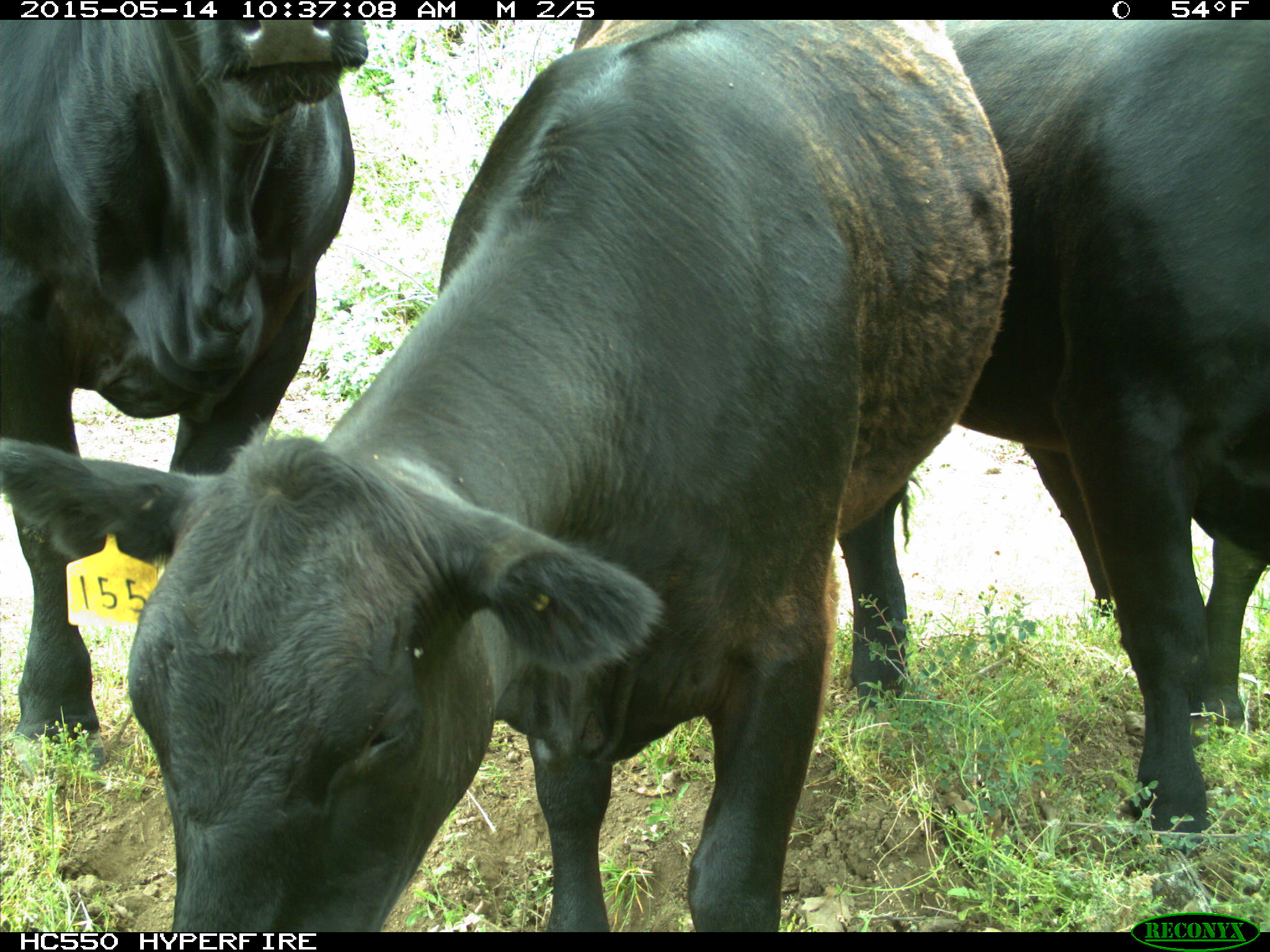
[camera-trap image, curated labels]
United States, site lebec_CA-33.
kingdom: Animalia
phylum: Chordata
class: Mammalia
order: Artiodactyla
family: Bovidae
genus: Bos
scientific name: Bos taurus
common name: domestic cow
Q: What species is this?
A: Bos taurus (domestic cow).